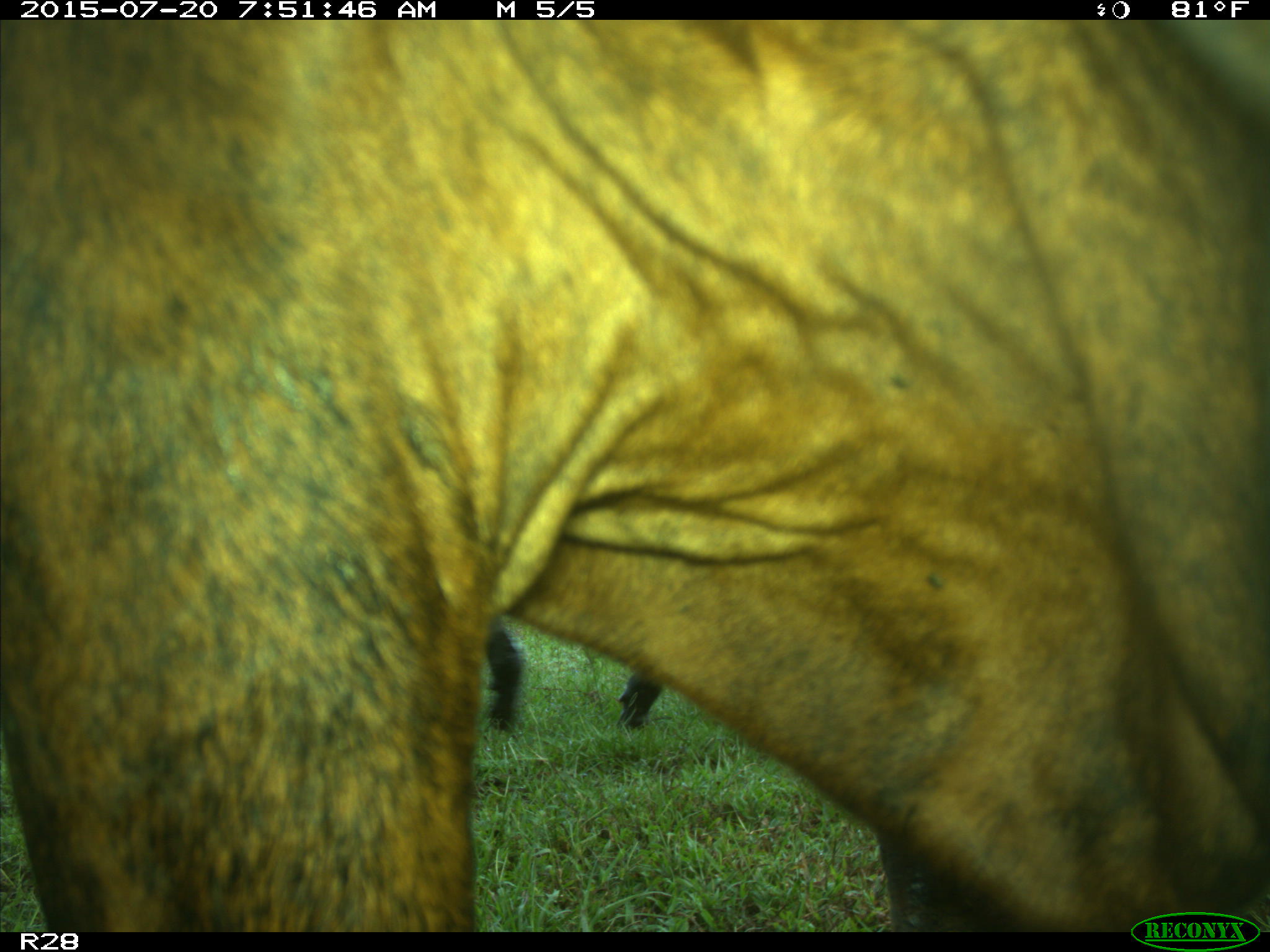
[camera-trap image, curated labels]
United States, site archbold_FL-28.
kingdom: Animalia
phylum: Chordata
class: Mammalia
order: Artiodactyla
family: Bovidae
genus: Bos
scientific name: Bos taurus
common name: domestic cow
Bos taurus (domestic cow).